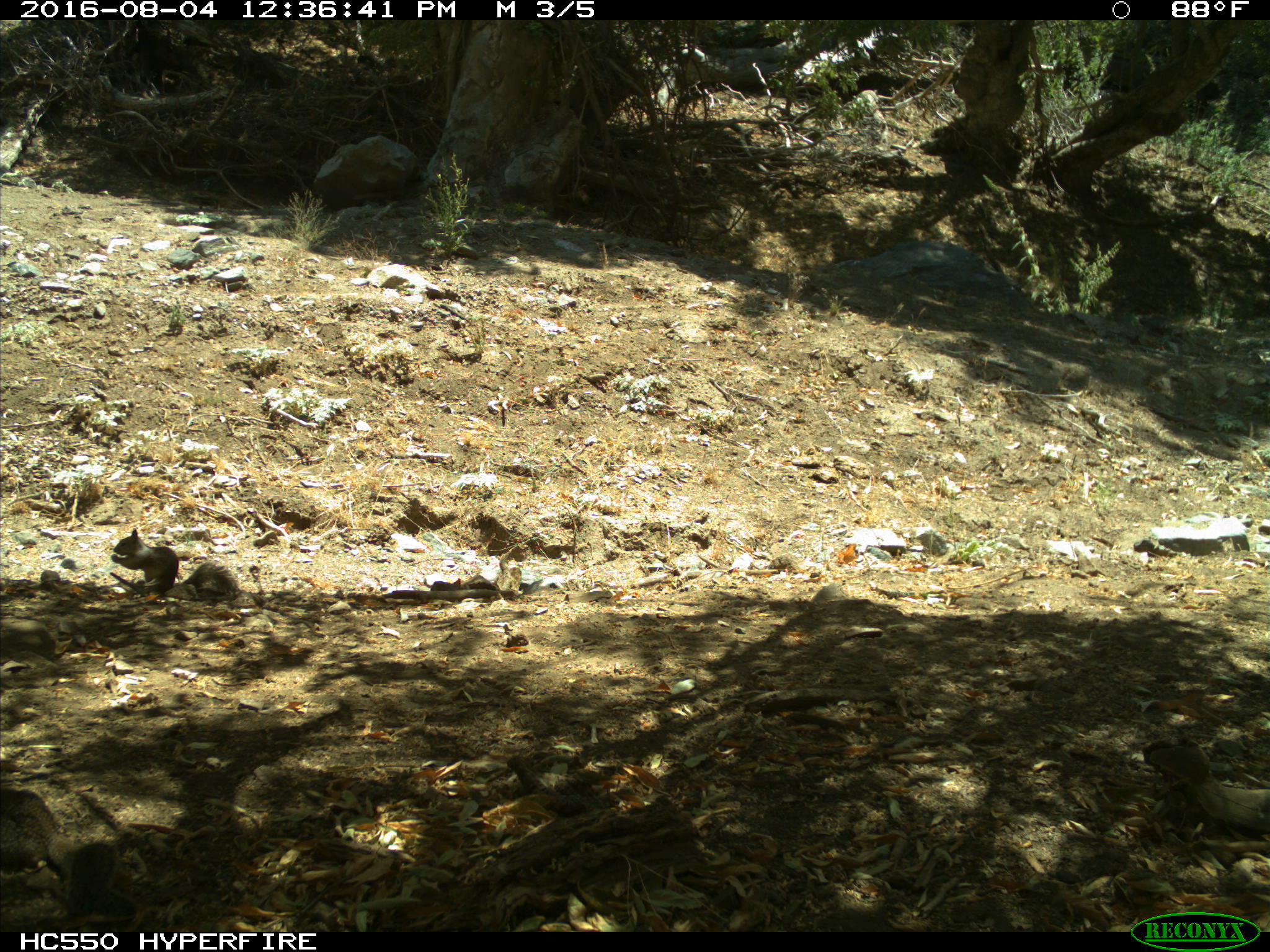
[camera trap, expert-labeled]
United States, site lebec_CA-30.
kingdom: Animalia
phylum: Chordata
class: Mammalia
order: Rodentia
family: Sciuridae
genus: Otospermophilus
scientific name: Otospermophilus beecheyi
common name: california ground squirrel